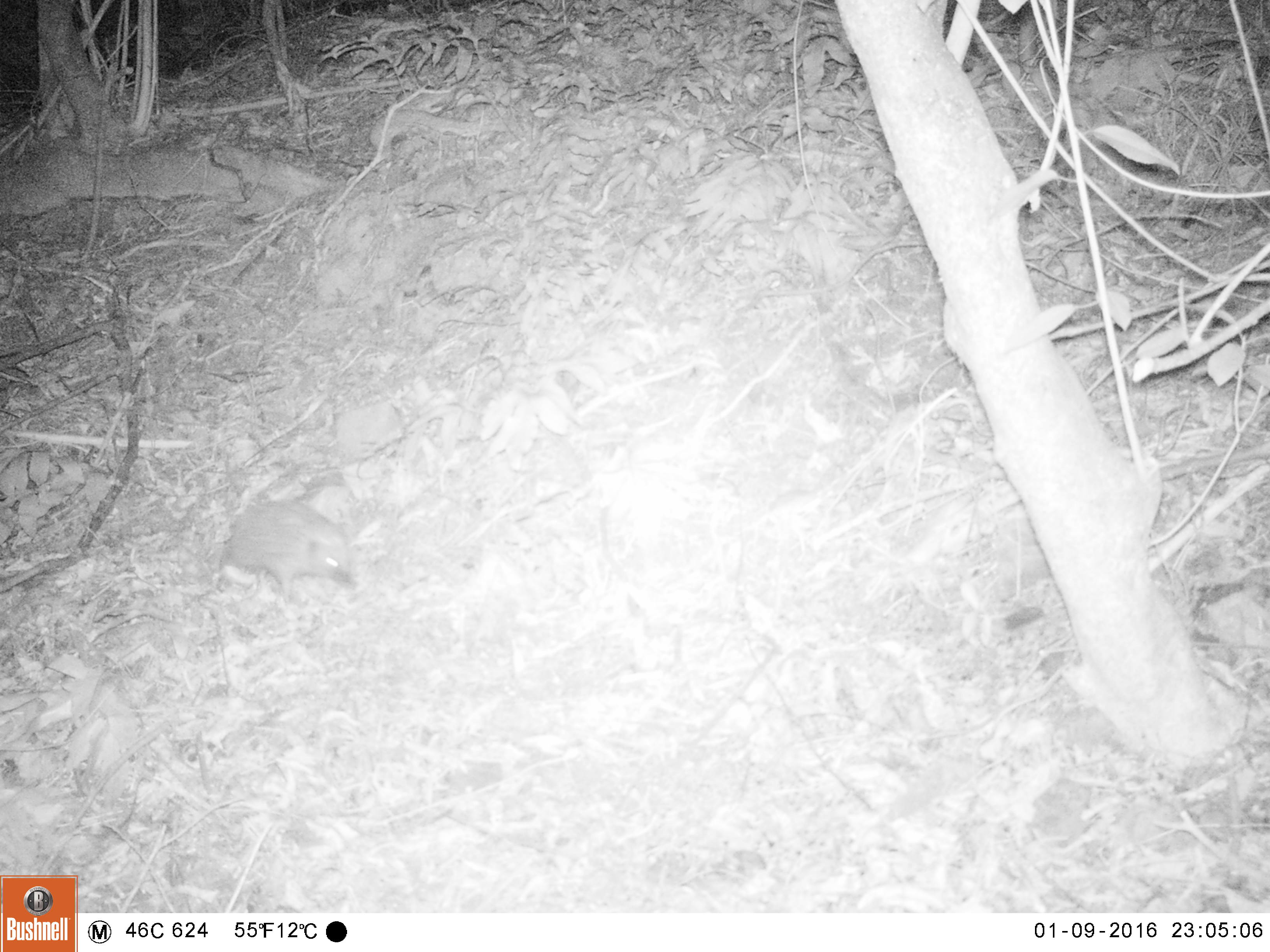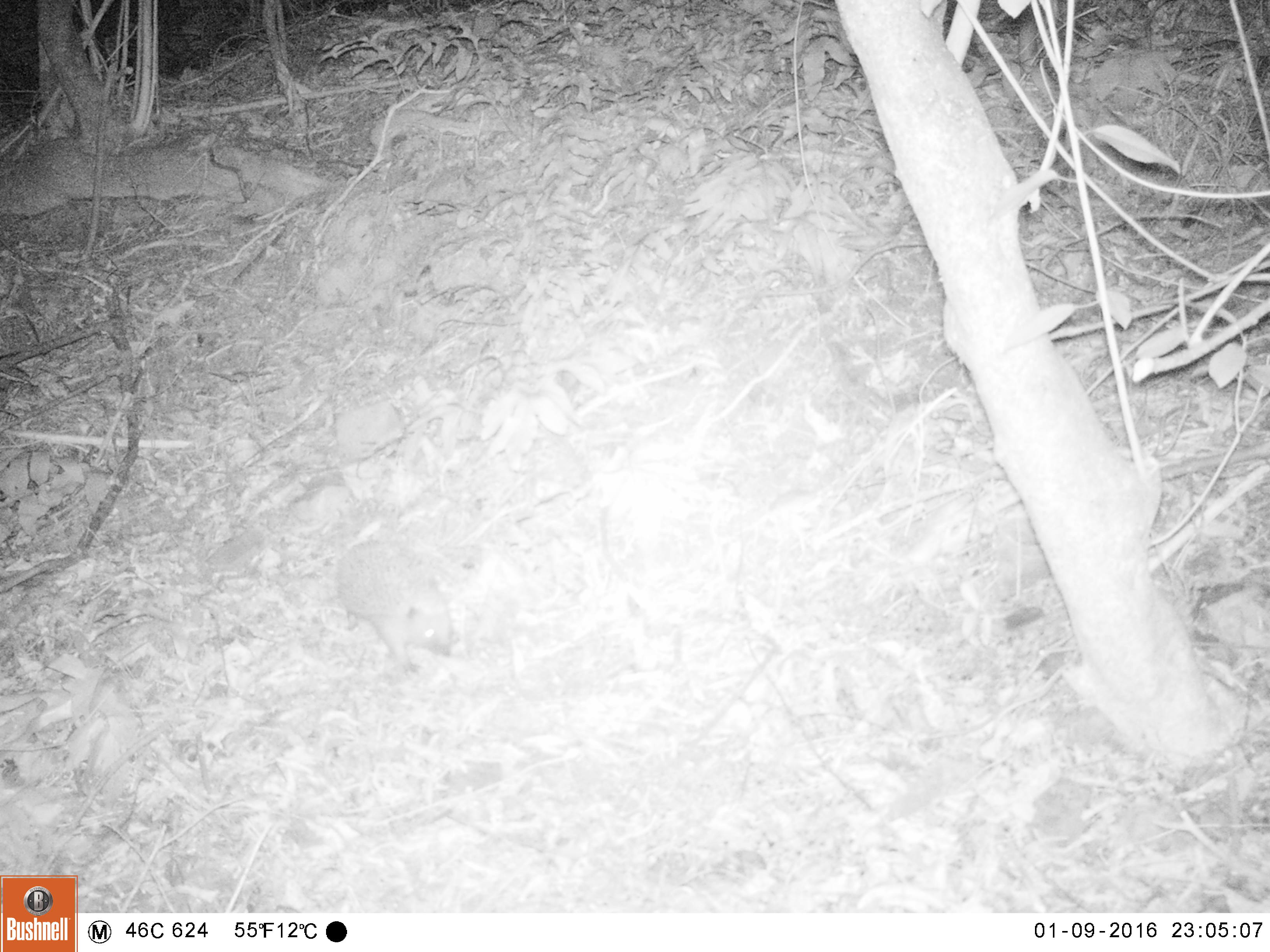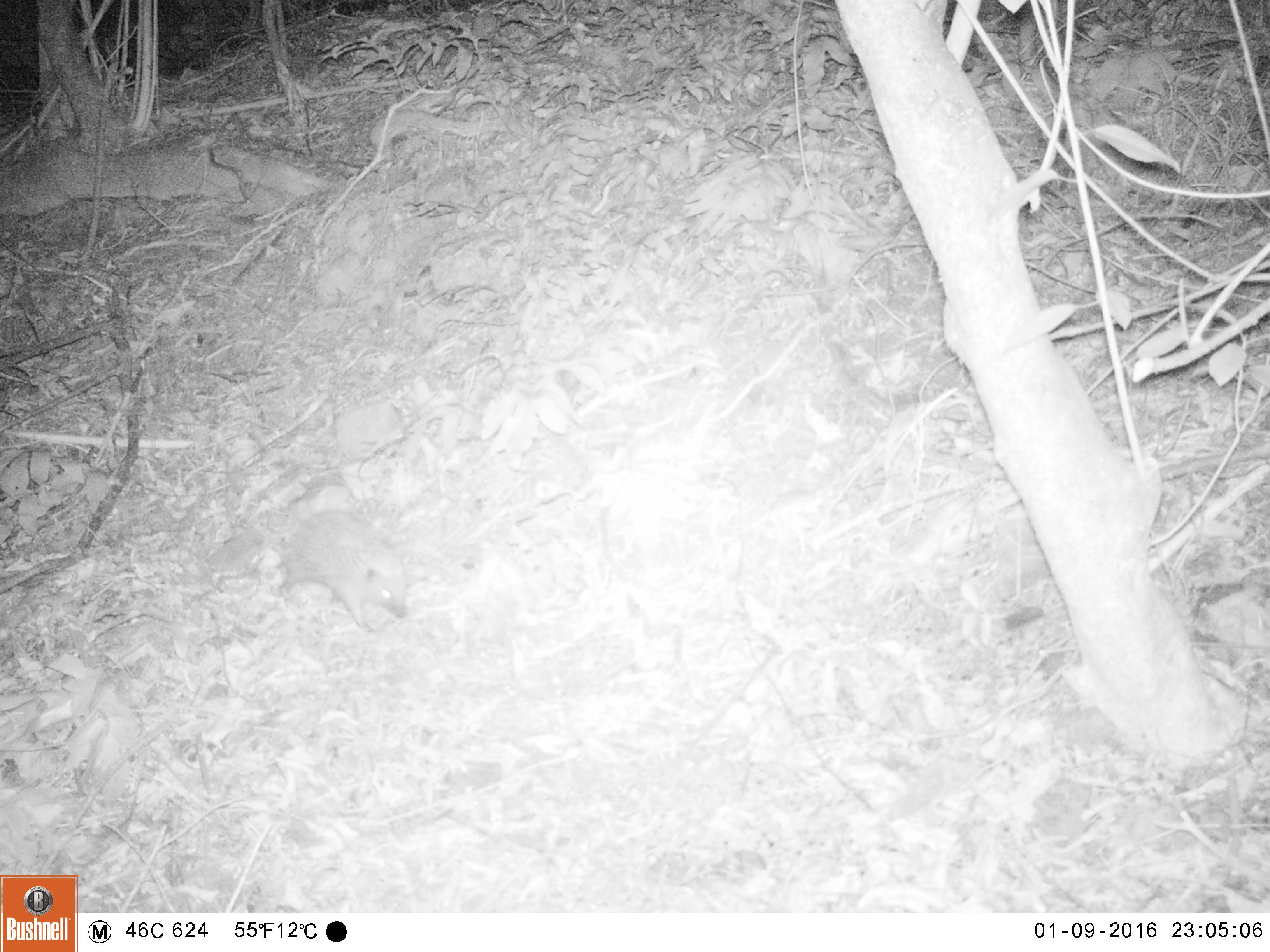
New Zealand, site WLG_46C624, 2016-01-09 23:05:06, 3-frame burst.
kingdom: Animalia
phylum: Chordata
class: Mammalia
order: Eulipotyphla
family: Erinaceidae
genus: Erinaceus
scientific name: Erinaceus europaeus europaeus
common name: european hedgehog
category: hedgehog